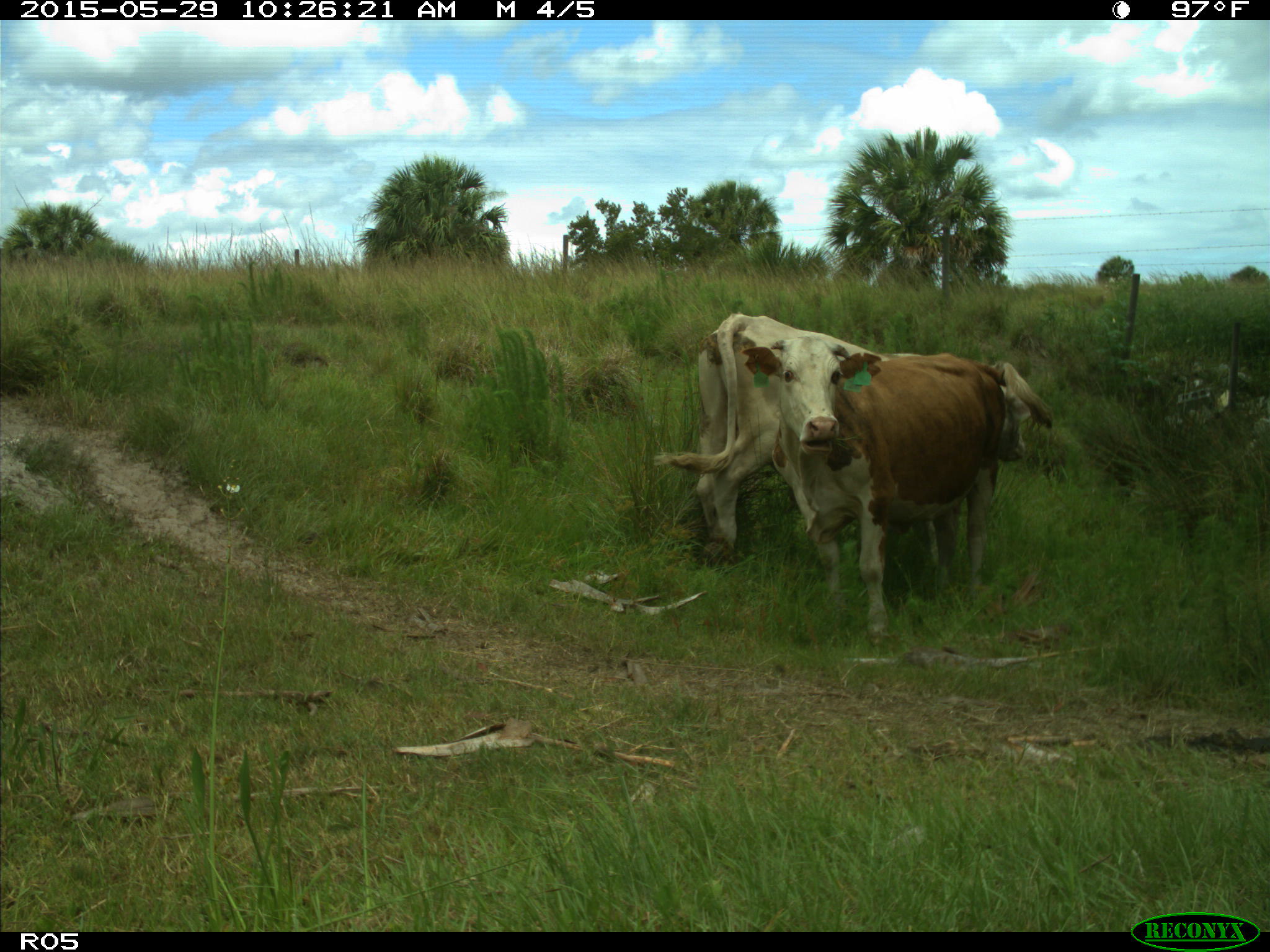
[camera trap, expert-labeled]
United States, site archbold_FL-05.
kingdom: Animalia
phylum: Chordata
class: Mammalia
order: Artiodactyla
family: Bovidae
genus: Bos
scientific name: Bos taurus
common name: domestic cow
Bos taurus (domestic cow).